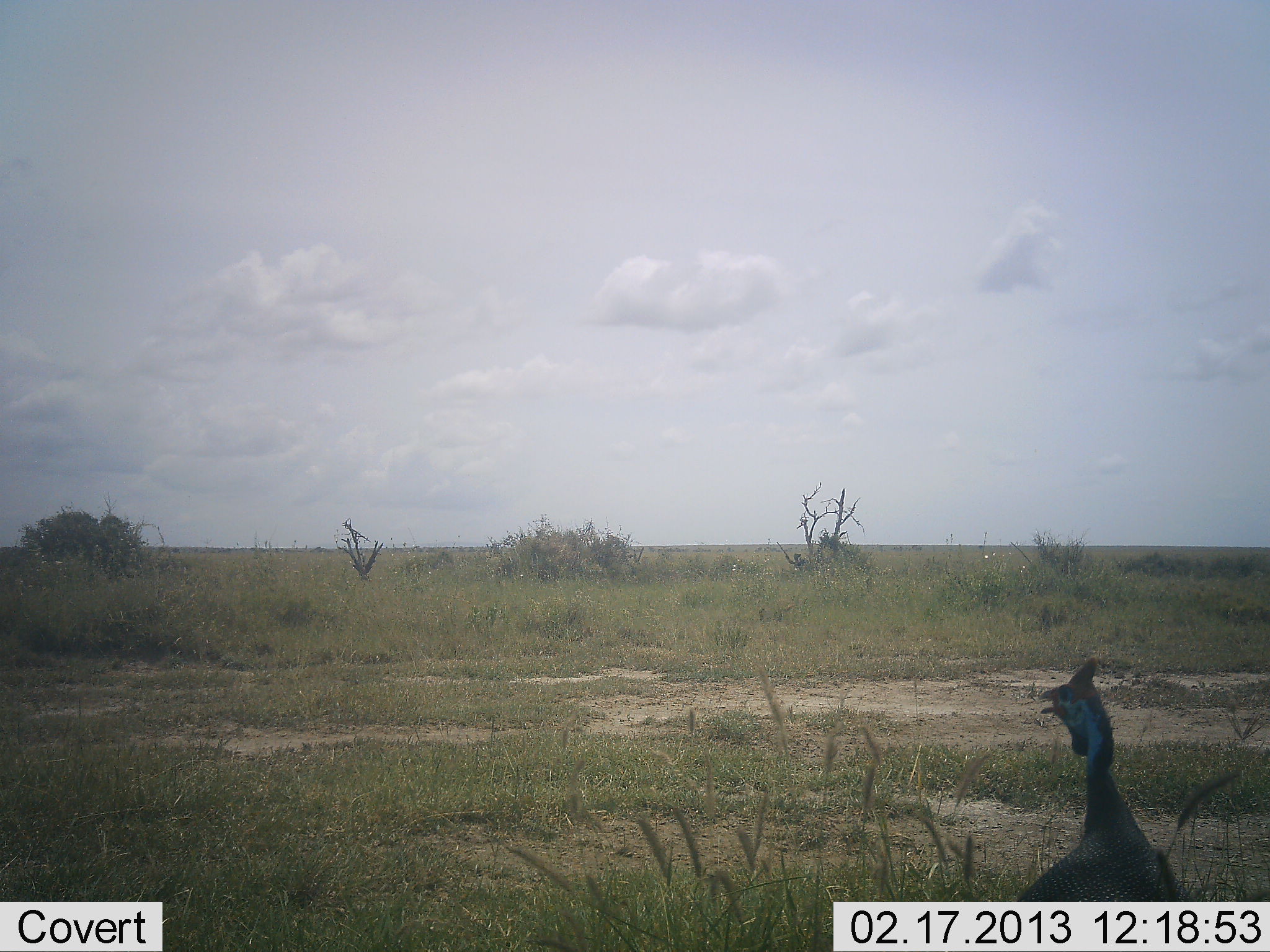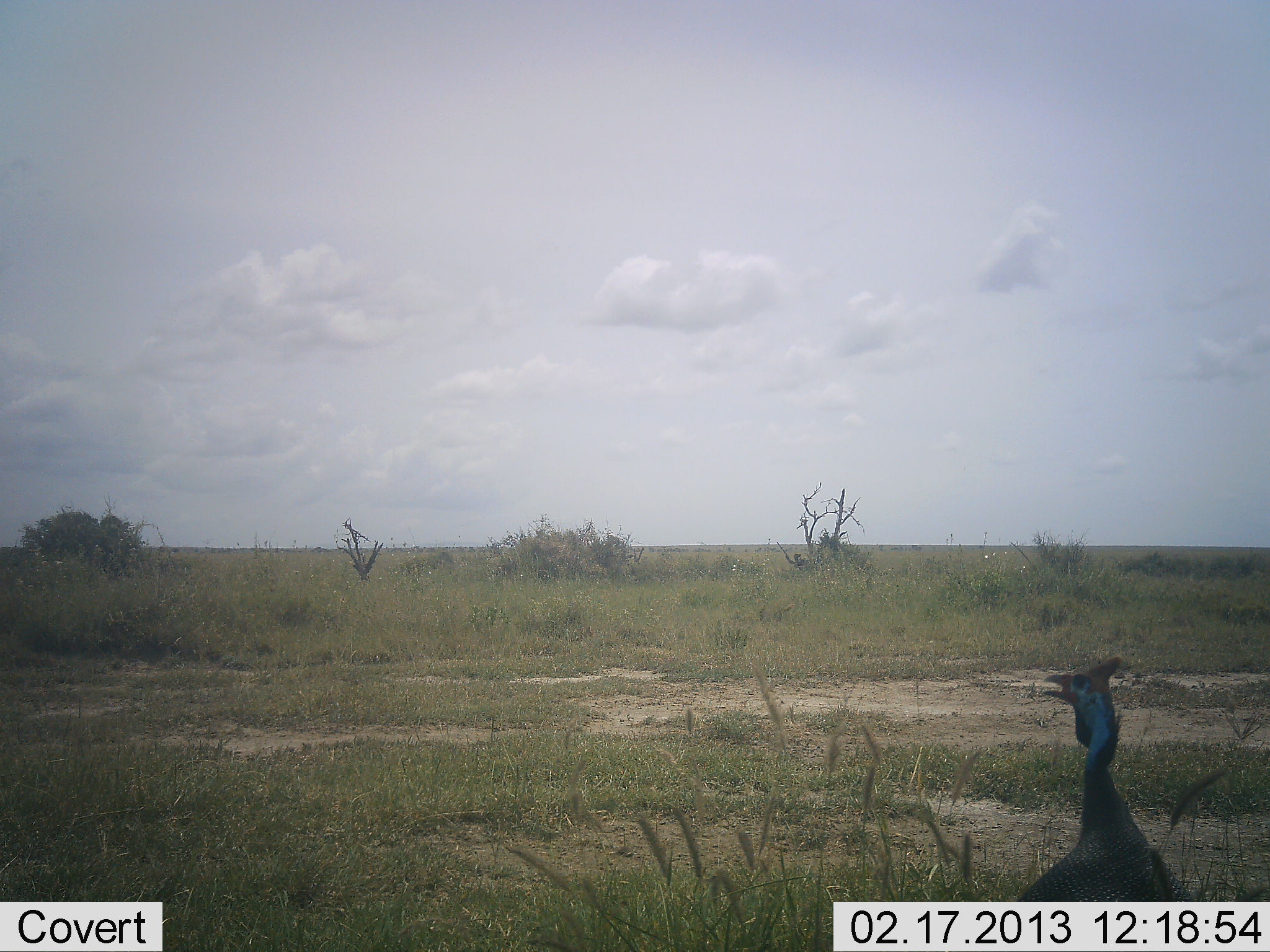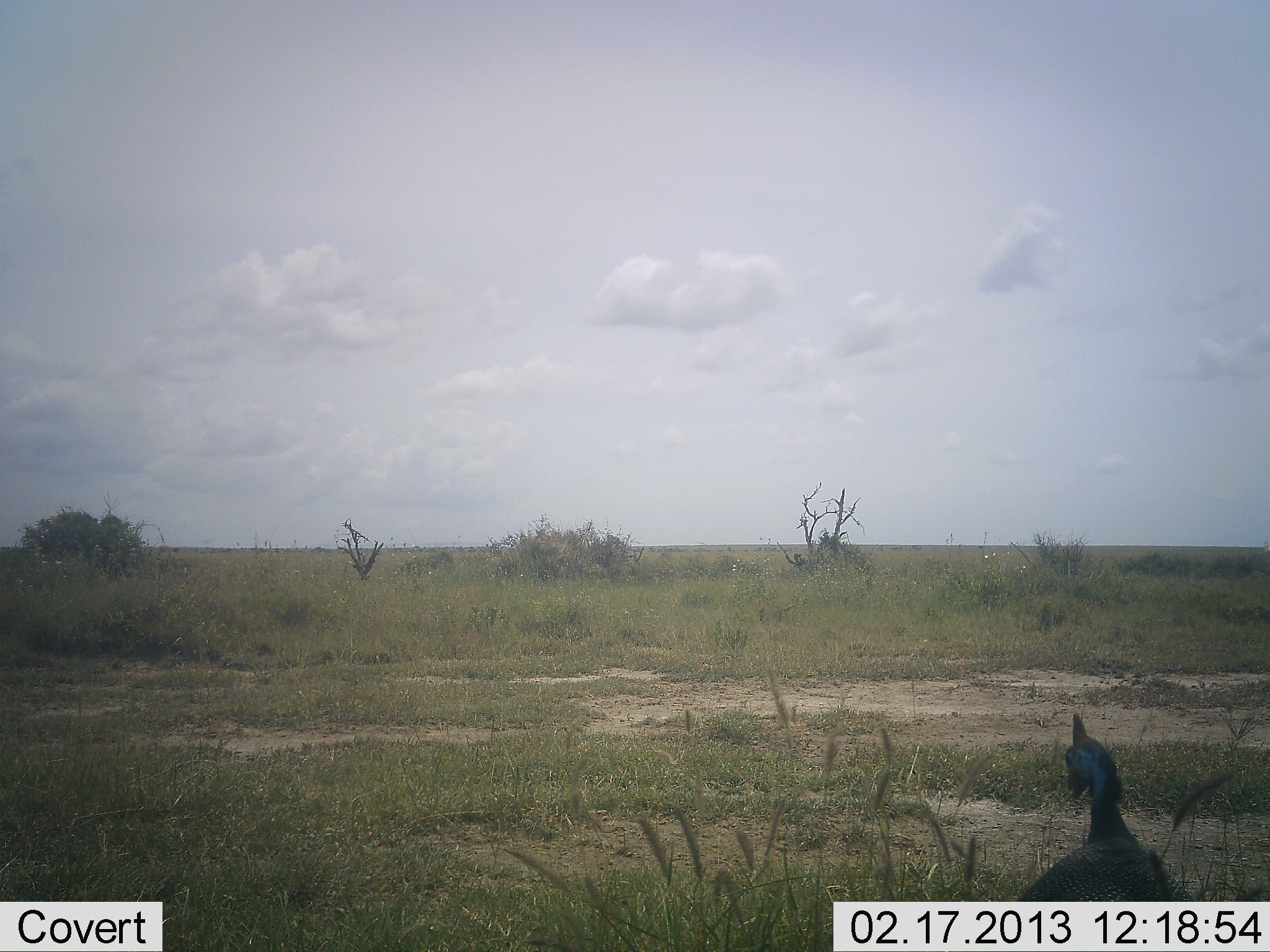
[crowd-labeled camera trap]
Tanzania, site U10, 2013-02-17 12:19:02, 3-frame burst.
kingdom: Animalia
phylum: Chordata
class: Aves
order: Galliformes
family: Numididae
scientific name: Numididae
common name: guinea fowl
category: guineafowl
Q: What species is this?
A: Guineafowl (guinea fowl) (Numididae).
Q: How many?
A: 1.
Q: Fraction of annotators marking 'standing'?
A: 100%.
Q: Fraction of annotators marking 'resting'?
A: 5%.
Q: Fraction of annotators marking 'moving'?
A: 0%.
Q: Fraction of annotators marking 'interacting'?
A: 0%.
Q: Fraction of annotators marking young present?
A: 0%.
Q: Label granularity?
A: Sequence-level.